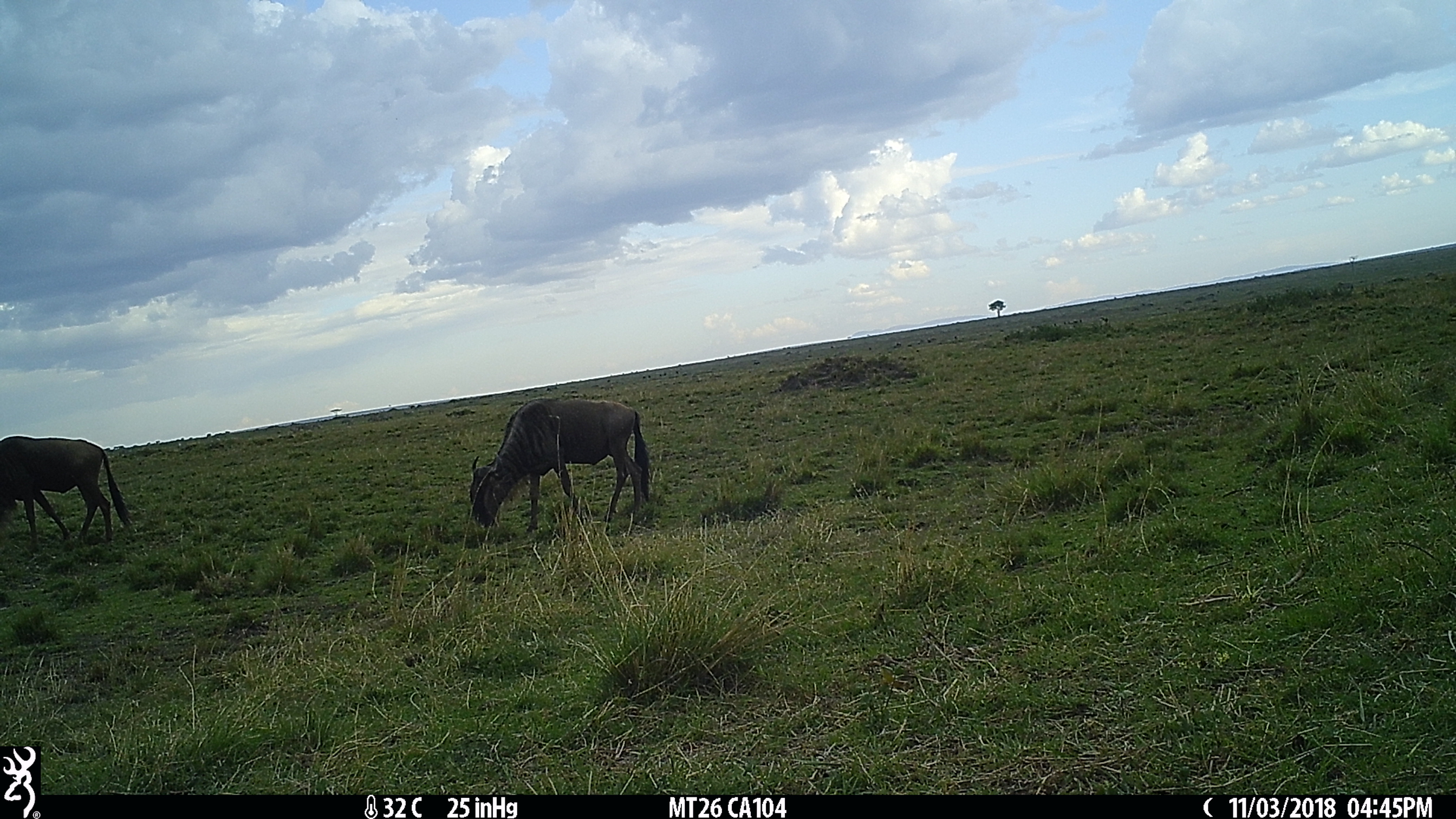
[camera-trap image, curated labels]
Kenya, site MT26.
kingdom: Animalia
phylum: Chordata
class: Mammalia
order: Artiodactyla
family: Bovidae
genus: Connochaetes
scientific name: Connochaetes taurinus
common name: blue wildebeest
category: wildebeest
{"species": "wildebeest (blue wildebeest) (Connochaetes taurinus)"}